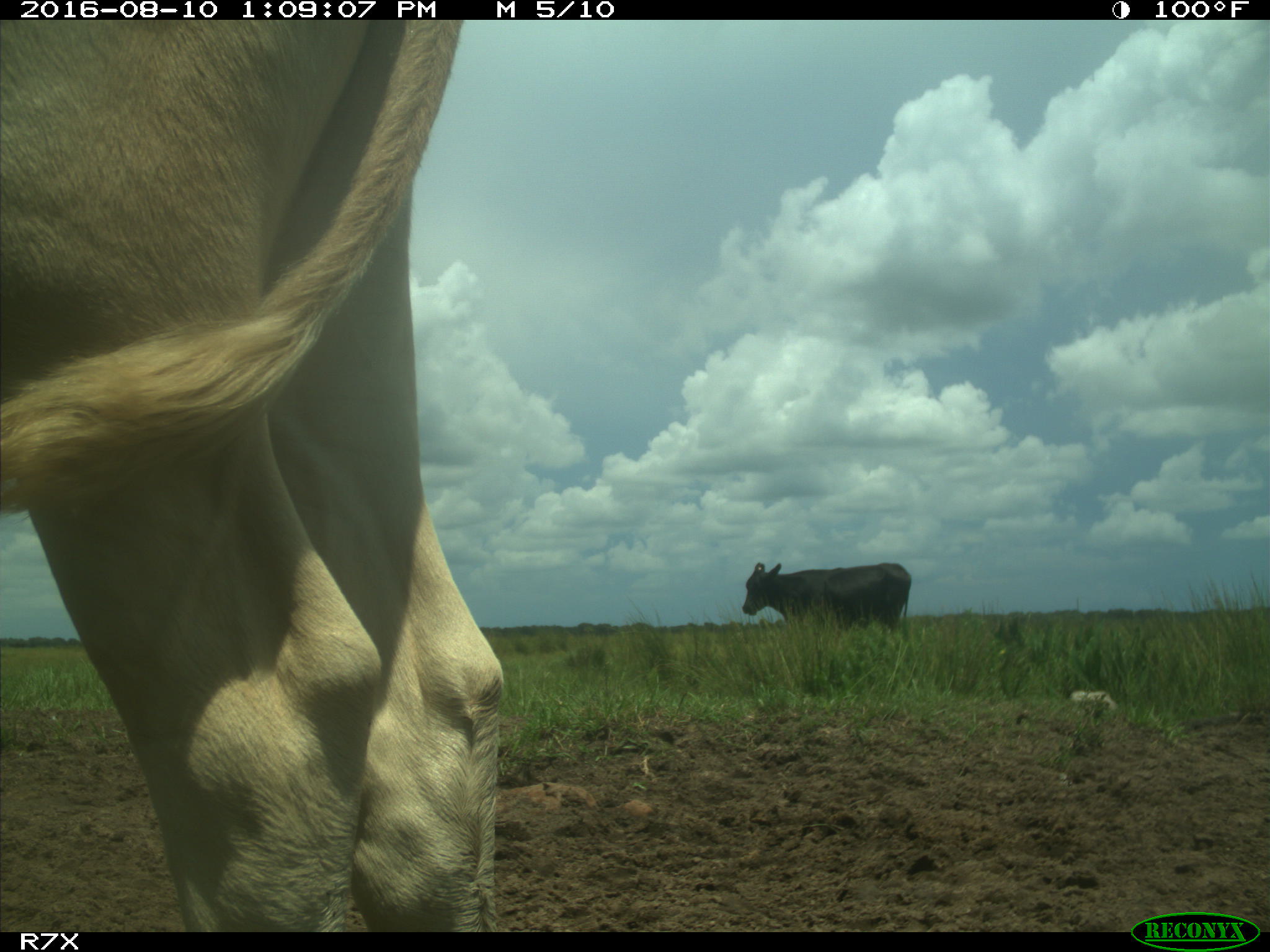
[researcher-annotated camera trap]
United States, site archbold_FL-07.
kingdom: Animalia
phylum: Chordata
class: Mammalia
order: Artiodactyla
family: Bovidae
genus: Bos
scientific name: Bos taurus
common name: domestic cow